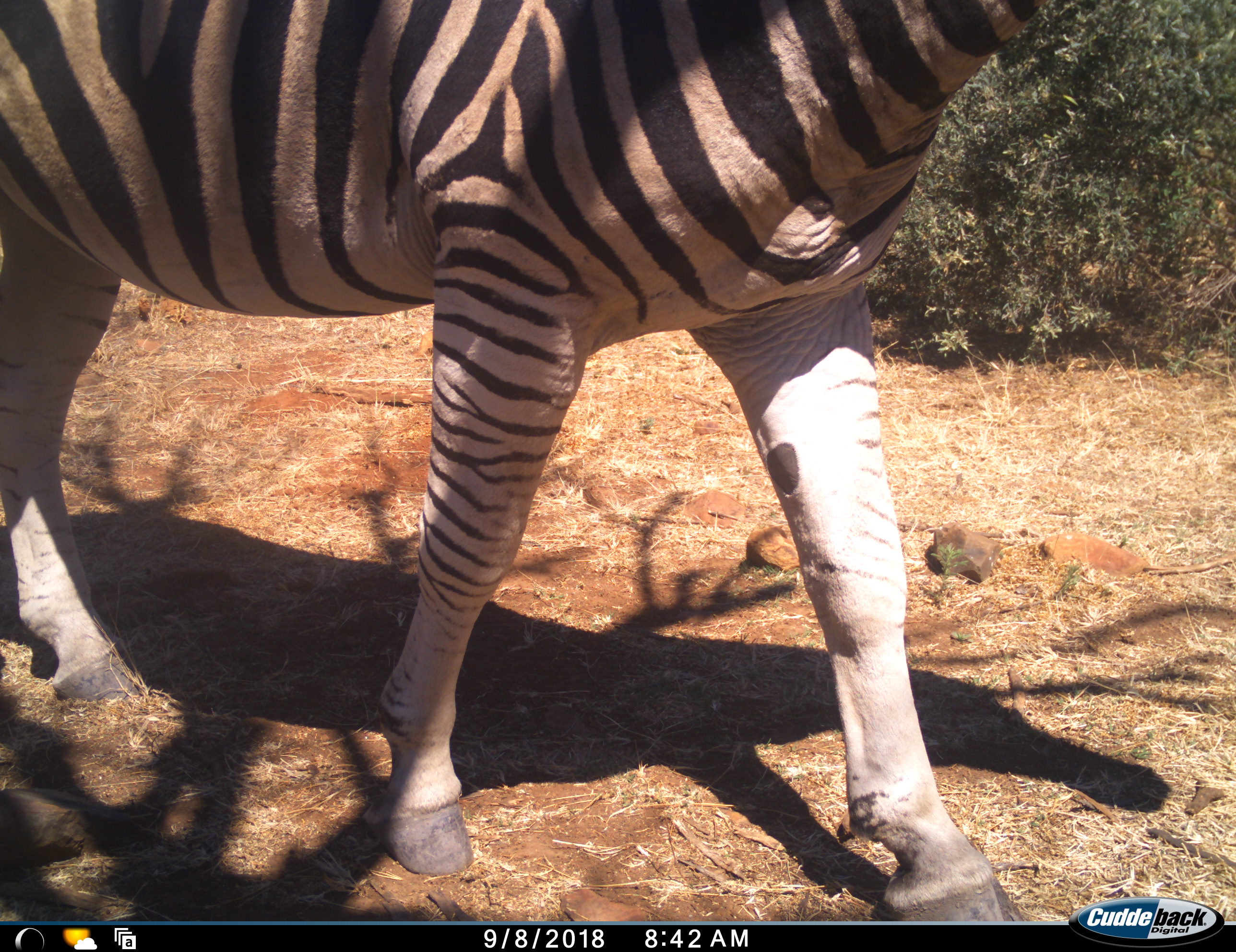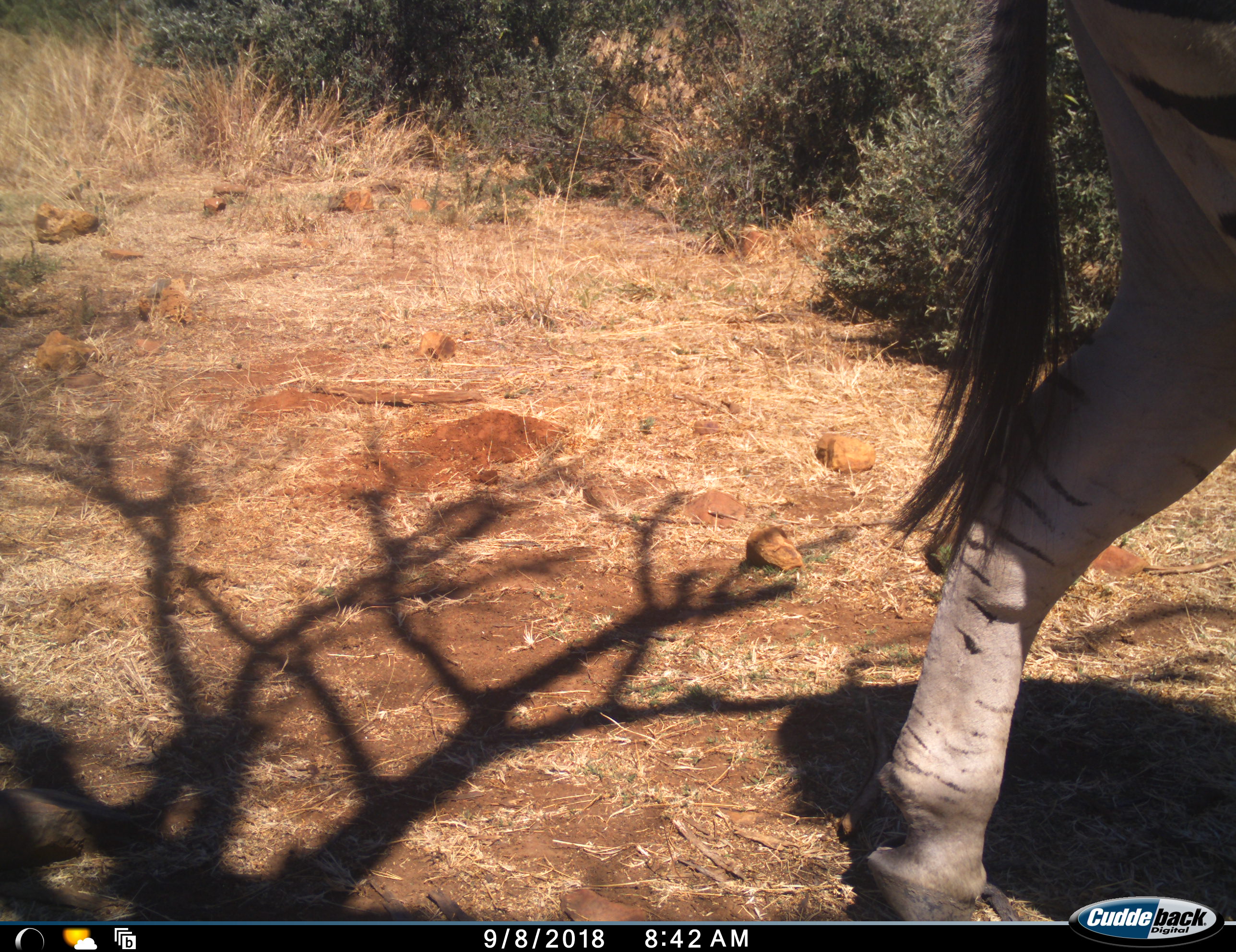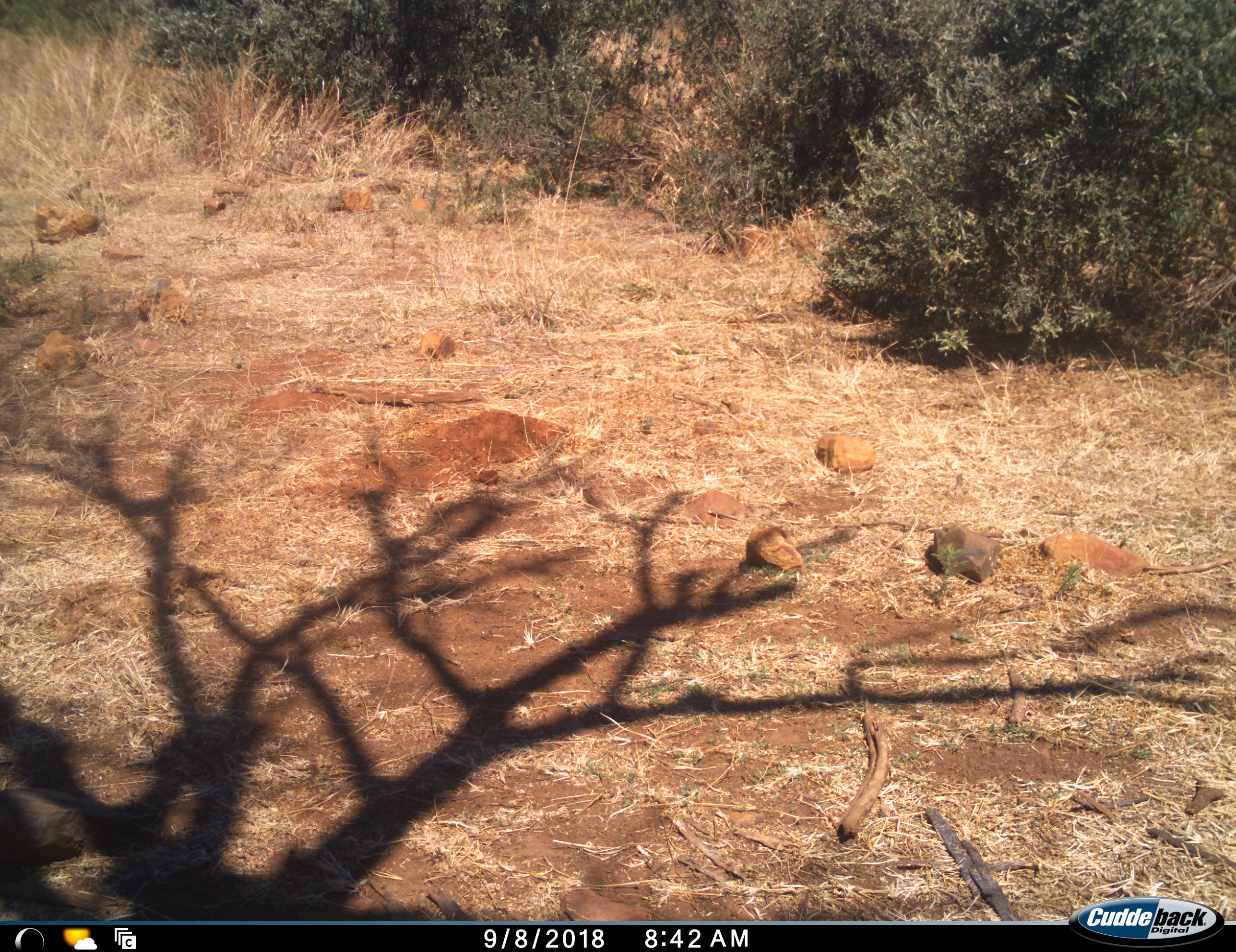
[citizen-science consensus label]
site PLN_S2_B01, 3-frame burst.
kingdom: Animalia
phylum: Chordata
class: Mammalia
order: Perissodactyla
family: Equidae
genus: Equus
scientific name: Equus quagga burchellii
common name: burchell's zebra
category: zebraburchells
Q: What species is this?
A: Zebraburchells (burchell's zebra) (Equus quagga burchellii).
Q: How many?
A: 1.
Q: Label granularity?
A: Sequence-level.